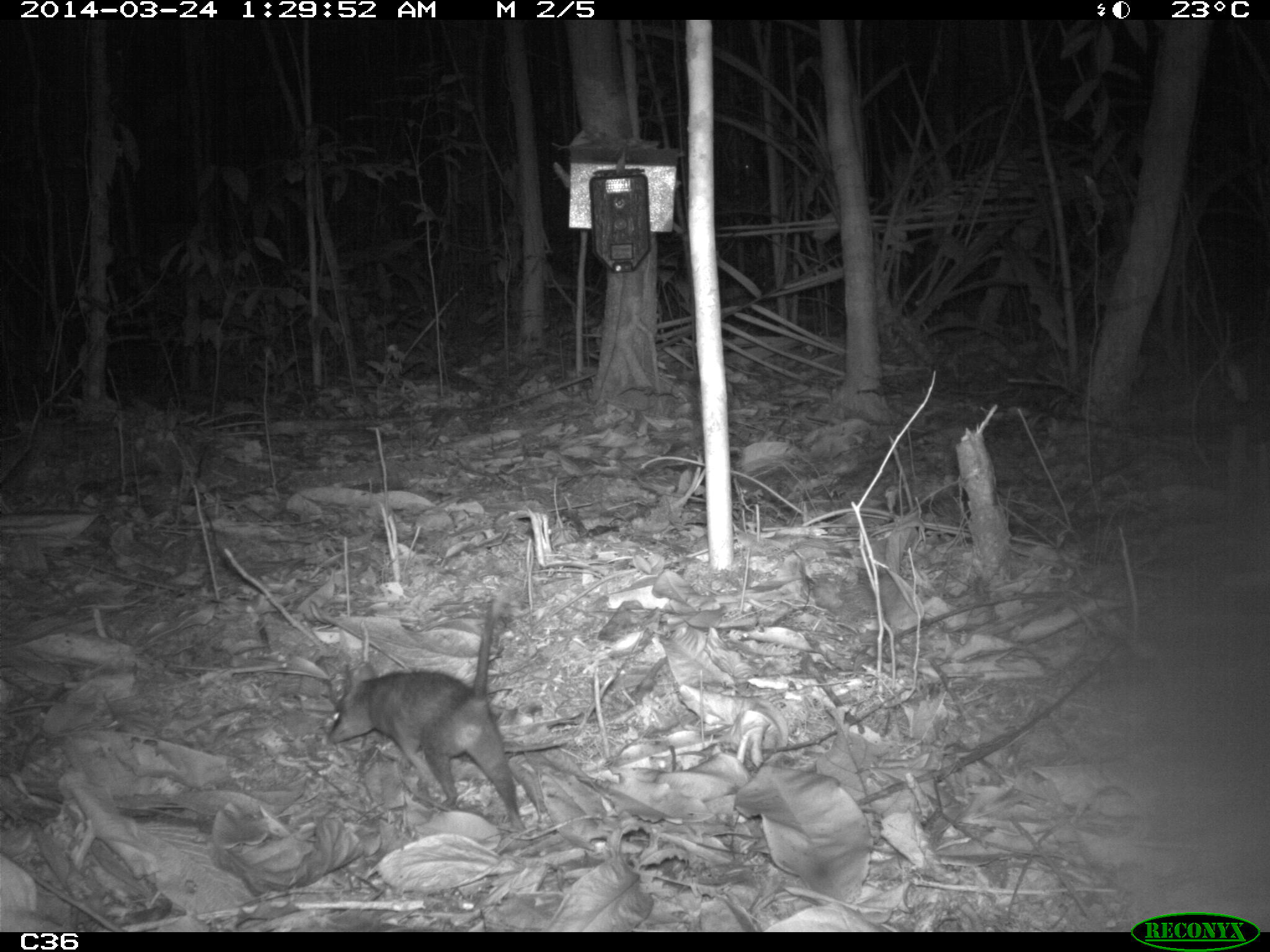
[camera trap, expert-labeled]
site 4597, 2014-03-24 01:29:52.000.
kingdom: Animalia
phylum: Chordata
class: Mammalia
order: Didelphimorphia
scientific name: Didelphimorphia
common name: opossum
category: unknown opossum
Unknown opossum (opossum) (Didelphimorphia), count 1, age adult.